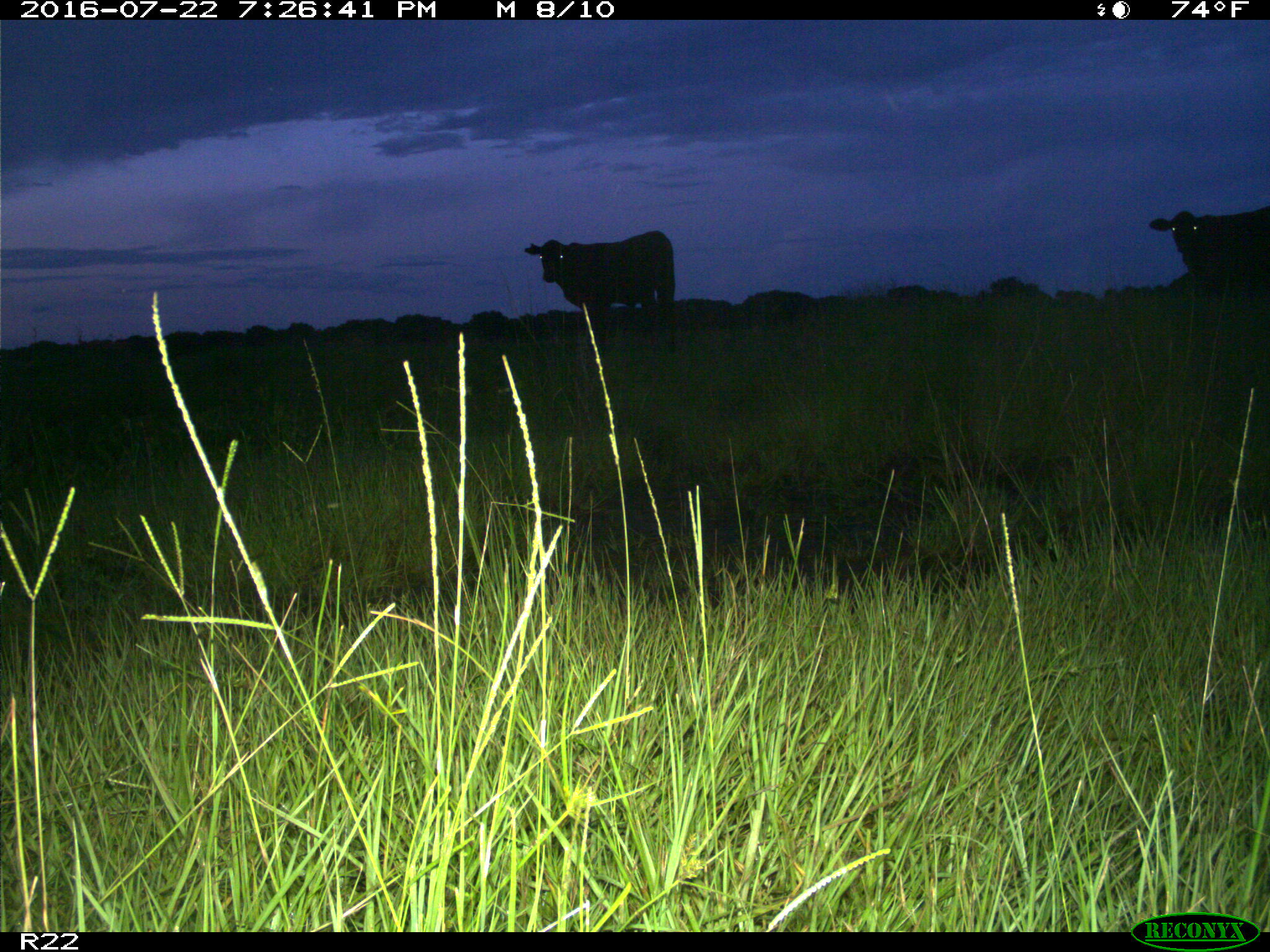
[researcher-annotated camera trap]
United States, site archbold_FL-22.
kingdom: Animalia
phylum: Chordata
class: Mammalia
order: Artiodactyla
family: Bovidae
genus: Bos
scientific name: Bos taurus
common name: domestic cow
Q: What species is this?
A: Bos taurus (domestic cow).